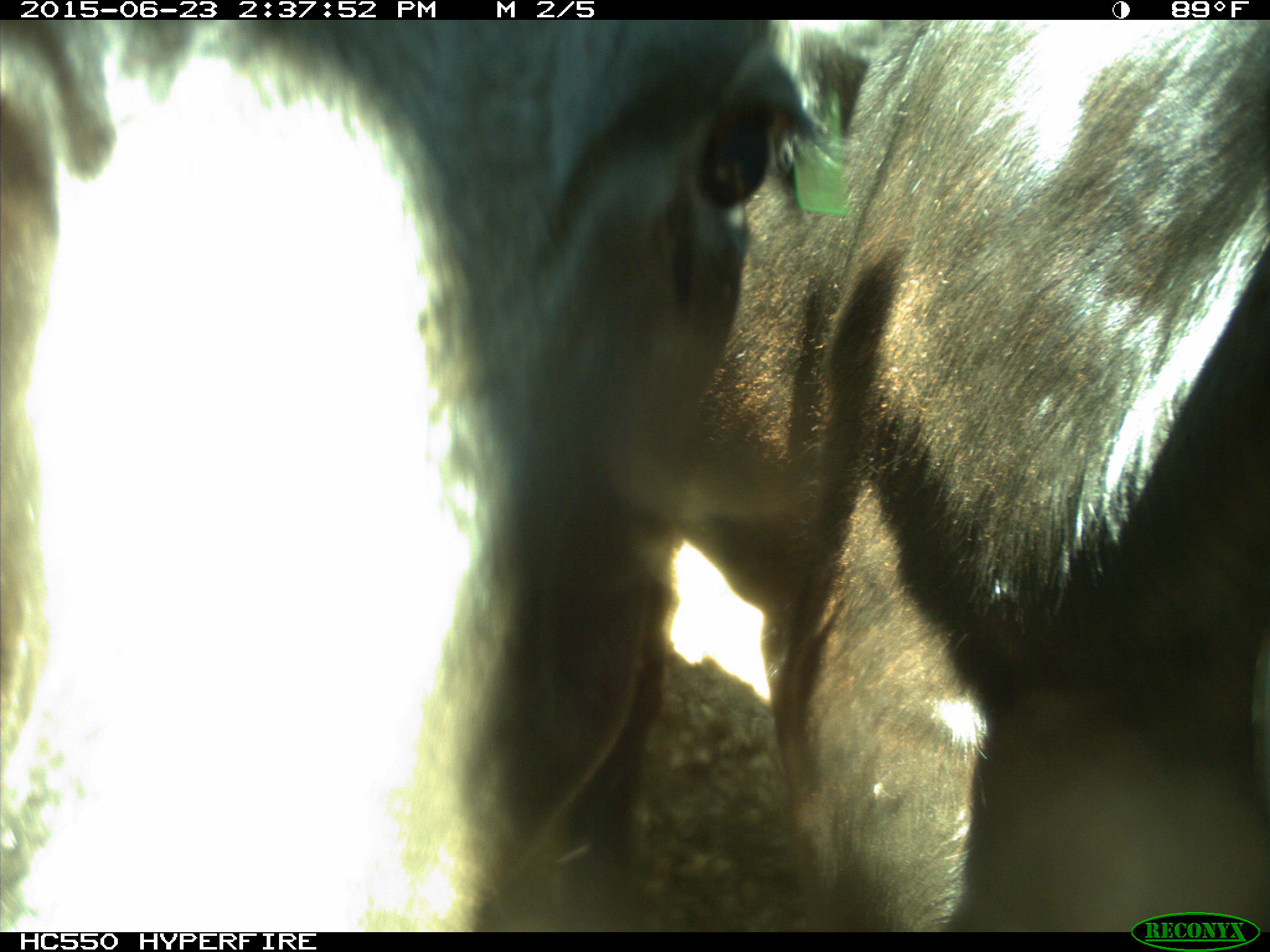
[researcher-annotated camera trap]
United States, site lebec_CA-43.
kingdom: Animalia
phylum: Chordata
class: Mammalia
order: Artiodactyla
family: Bovidae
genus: Bos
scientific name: Bos taurus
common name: domestic cow